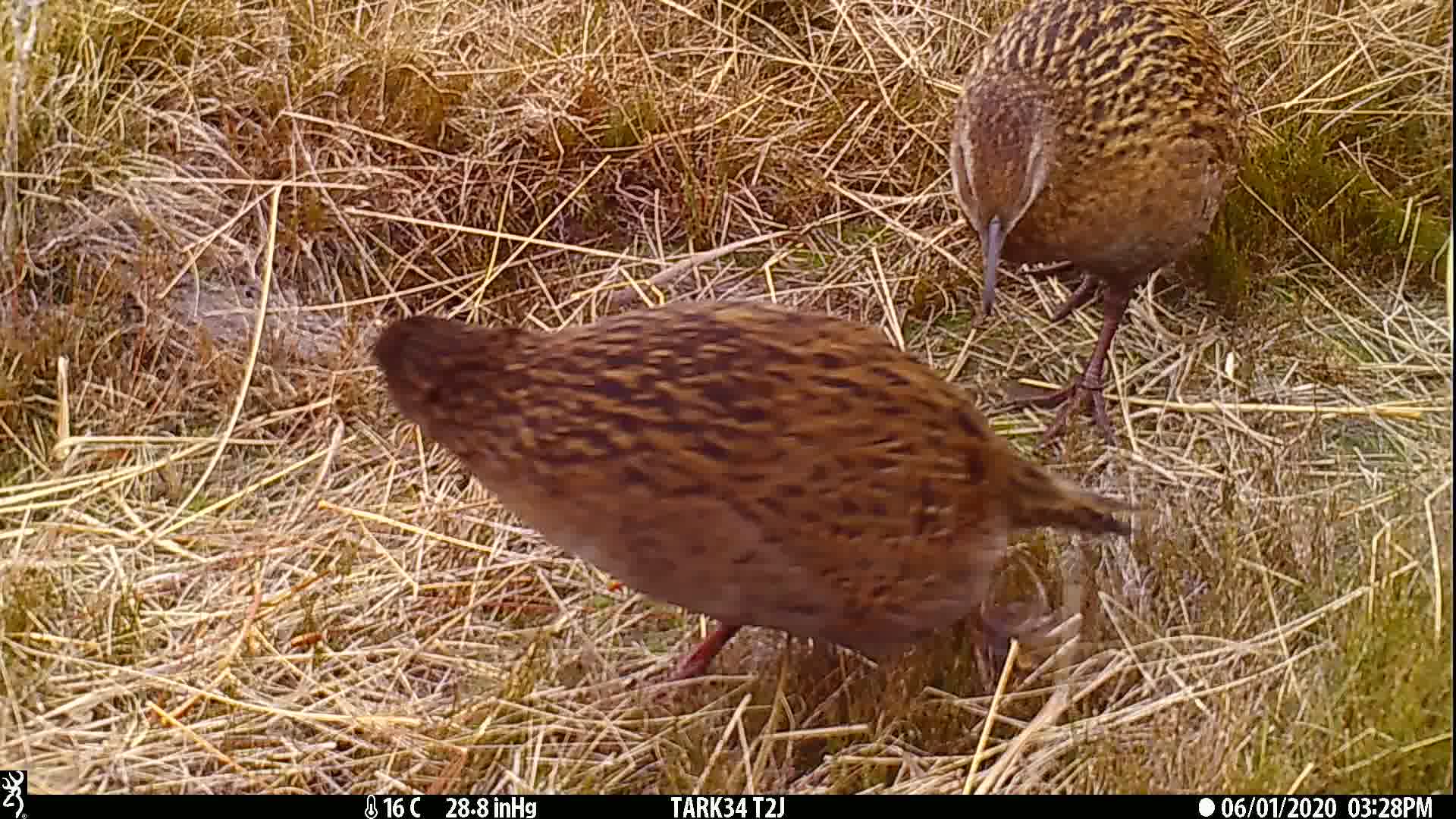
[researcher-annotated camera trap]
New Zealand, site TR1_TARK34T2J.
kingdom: Animalia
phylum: Chordata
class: Aves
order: Gruiformes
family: Rallidae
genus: Gallirallus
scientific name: Gallirallus australis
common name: weka